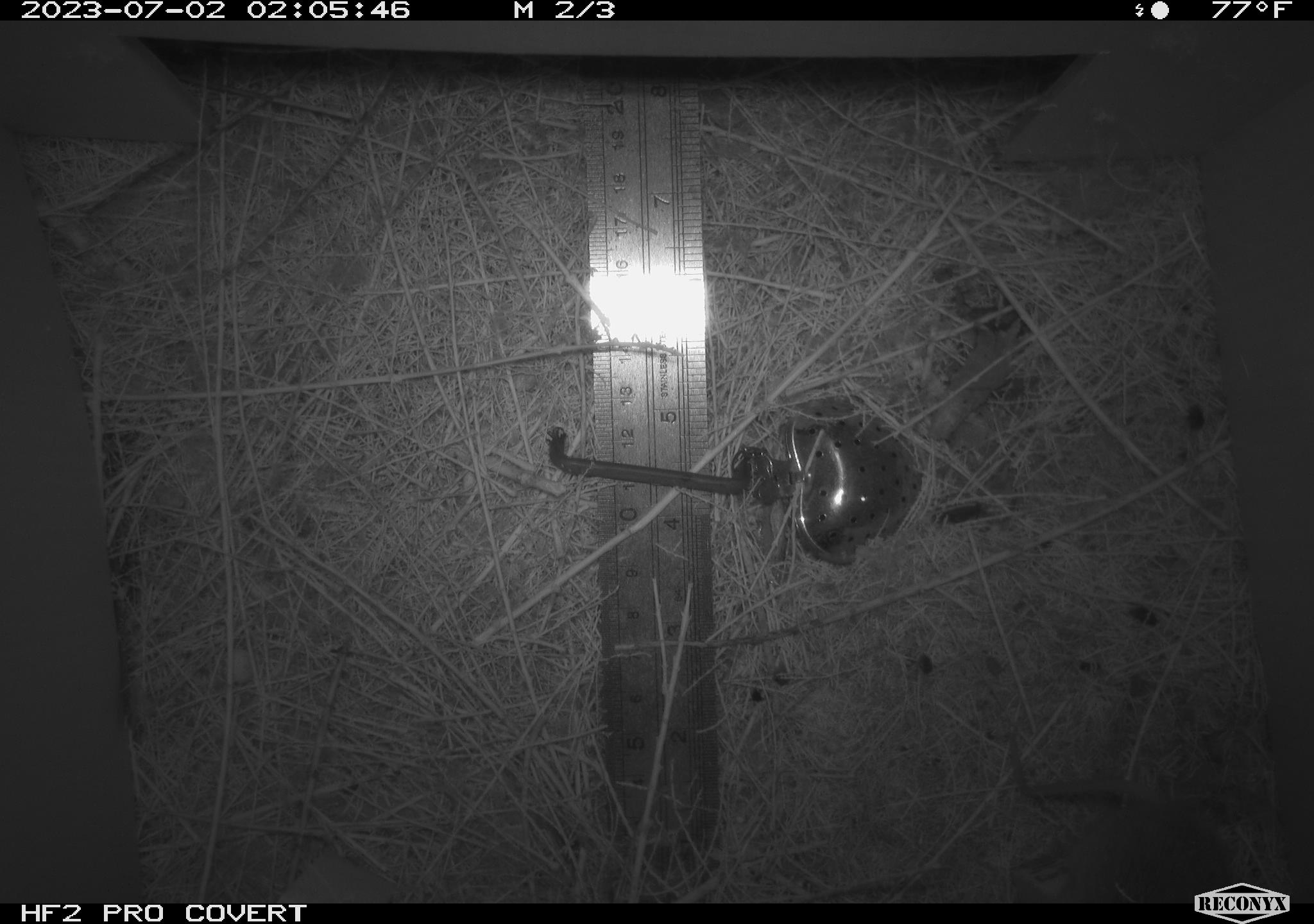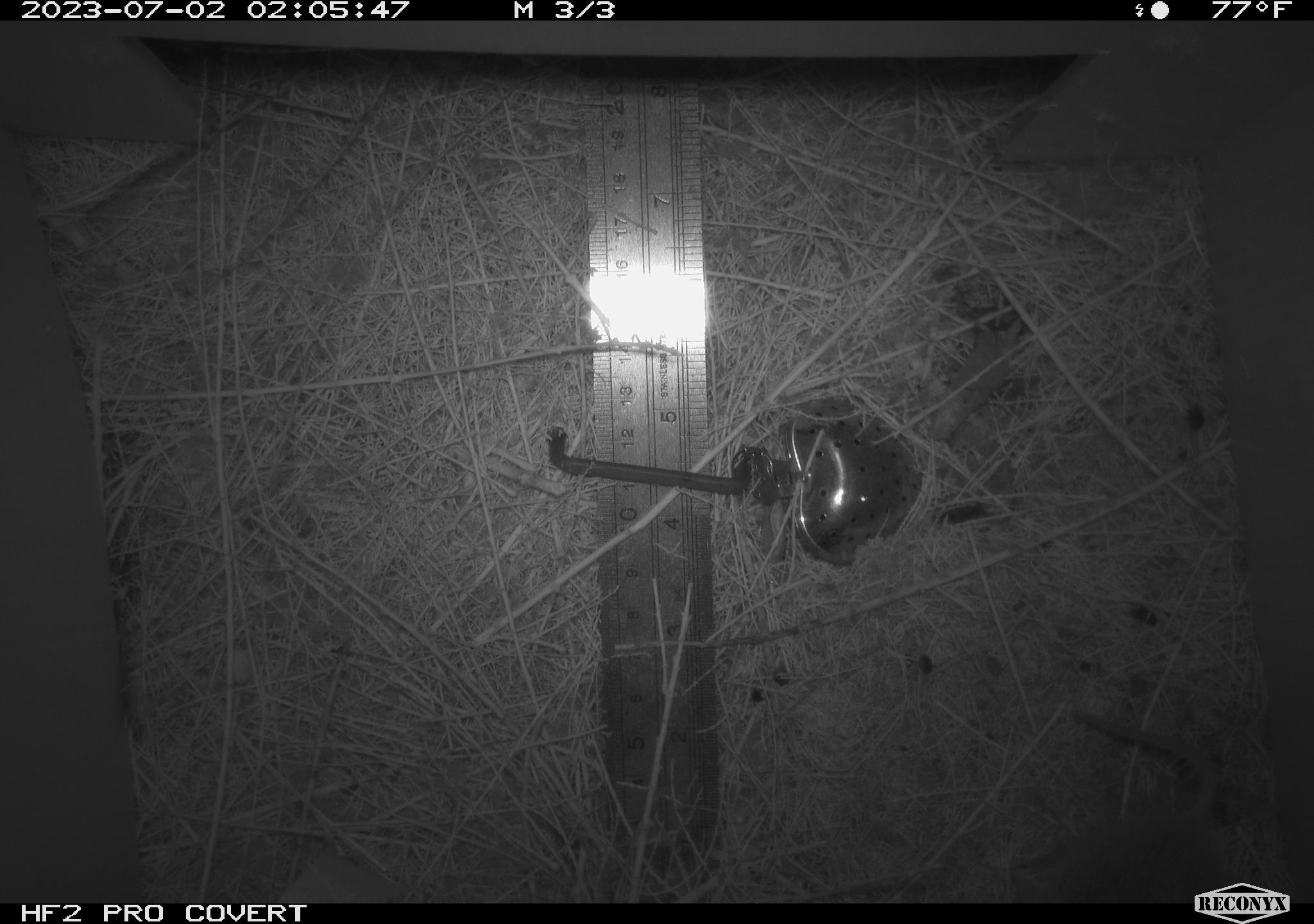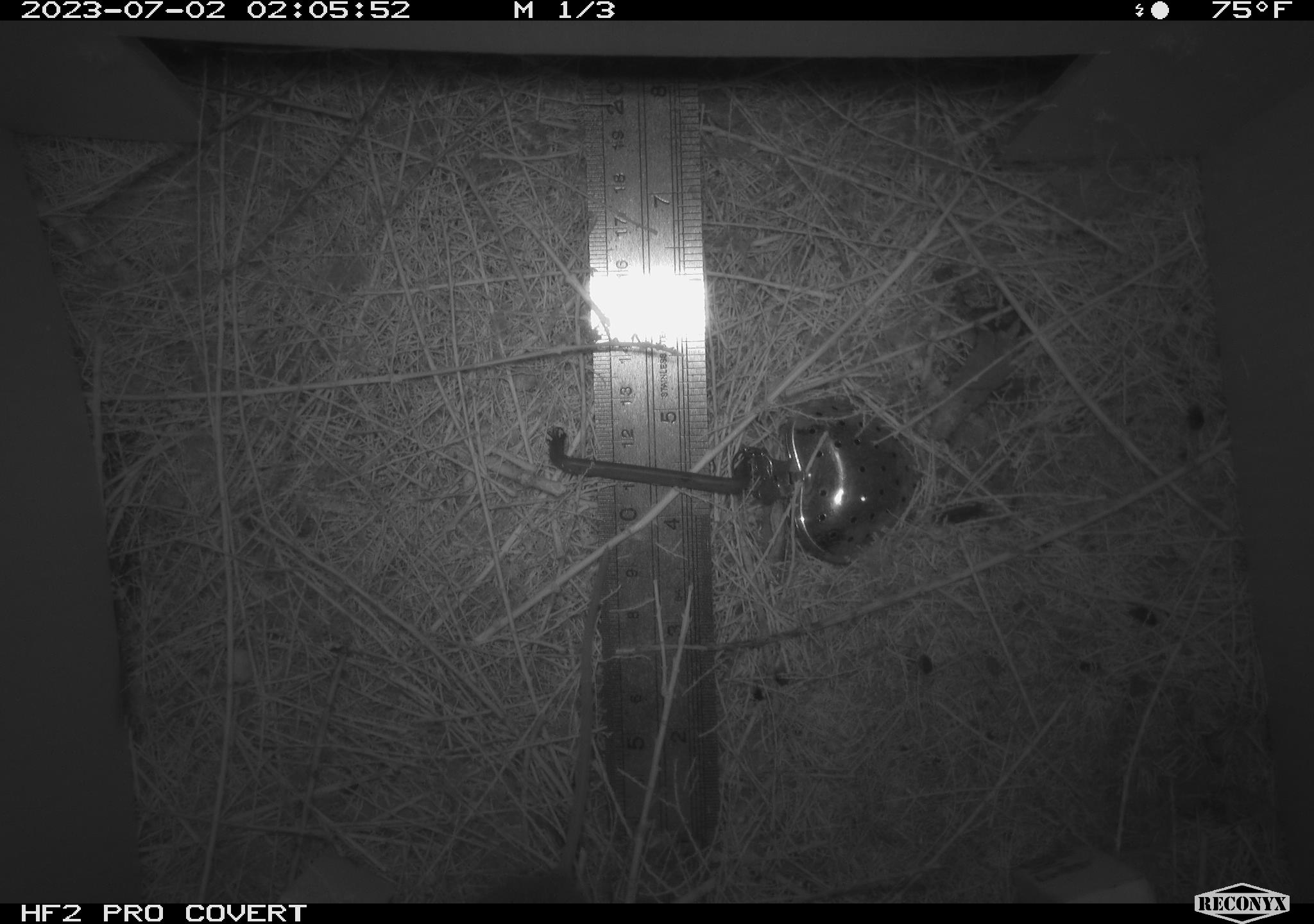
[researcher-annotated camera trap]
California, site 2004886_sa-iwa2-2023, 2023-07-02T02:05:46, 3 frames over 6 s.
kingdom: Animalia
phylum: Chordata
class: Mammalia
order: Rodentia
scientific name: Rodentia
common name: mouse species